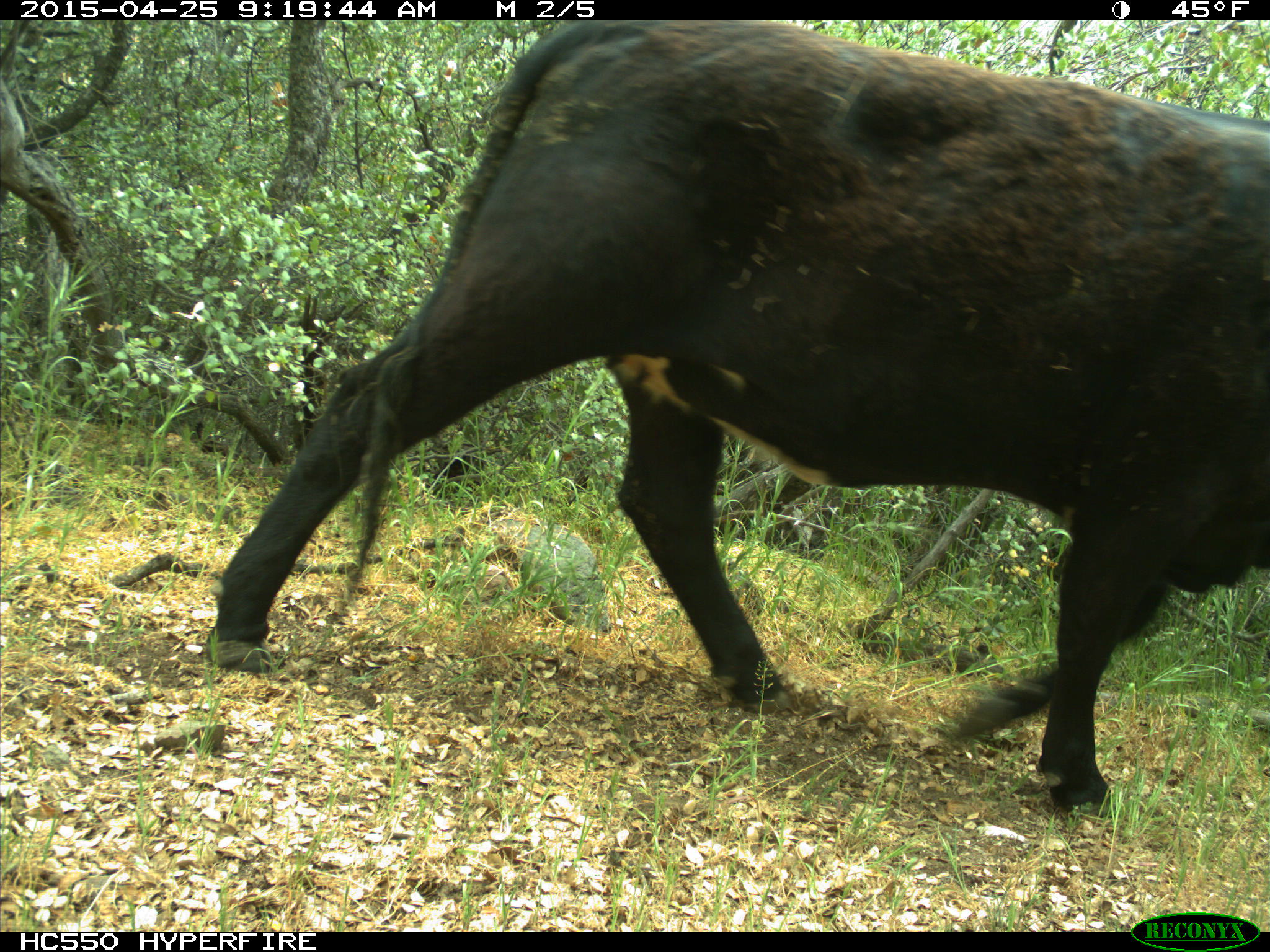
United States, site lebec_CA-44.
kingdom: Animalia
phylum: Chordata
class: Mammalia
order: Artiodactyla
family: Suidae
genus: Sus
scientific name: Sus scrofa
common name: wild boar